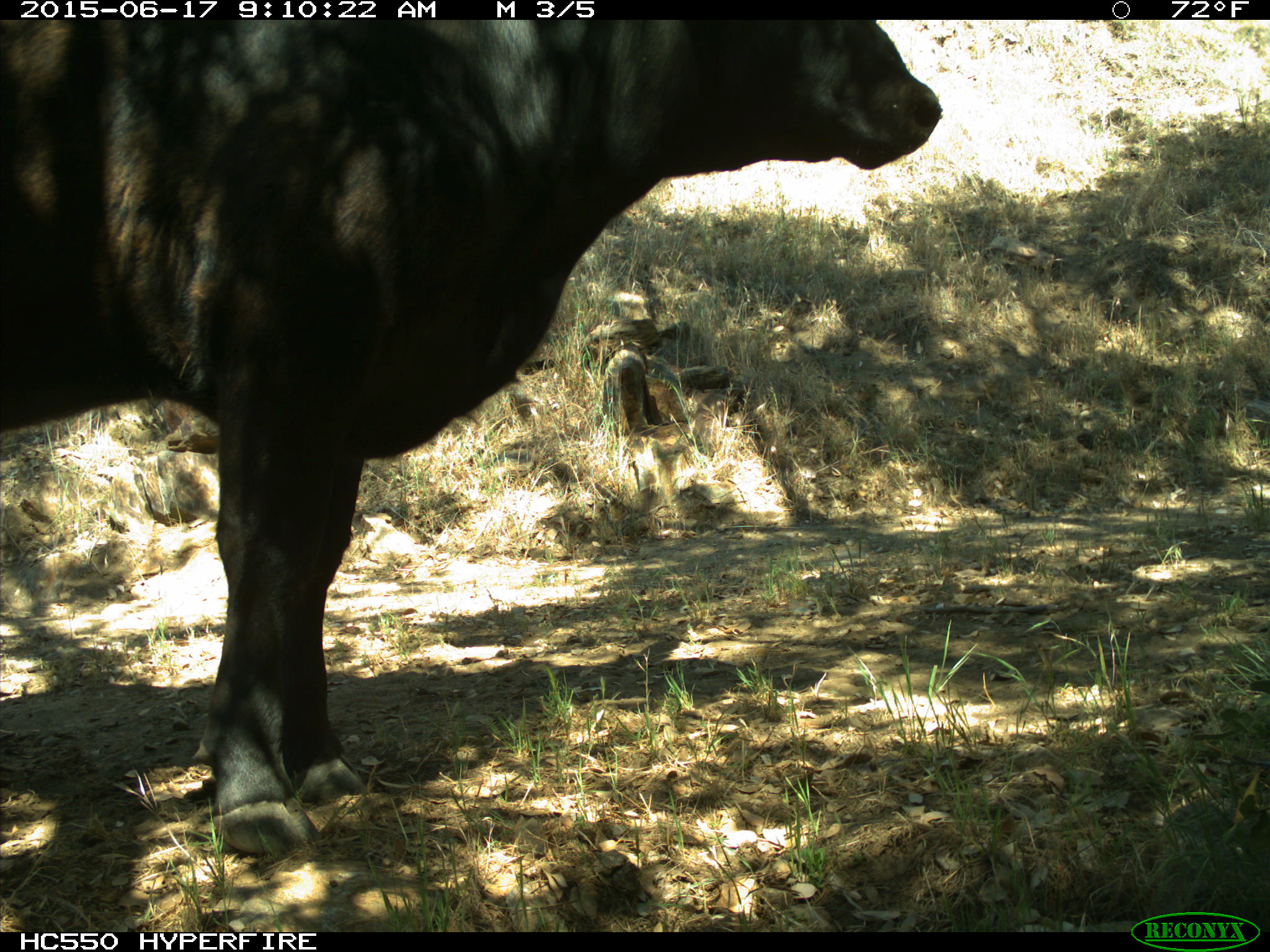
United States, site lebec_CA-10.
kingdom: Animalia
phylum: Chordata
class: Mammalia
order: Artiodactyla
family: Bovidae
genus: Bos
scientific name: Bos taurus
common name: domestic cow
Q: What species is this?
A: Bos taurus (domestic cow).